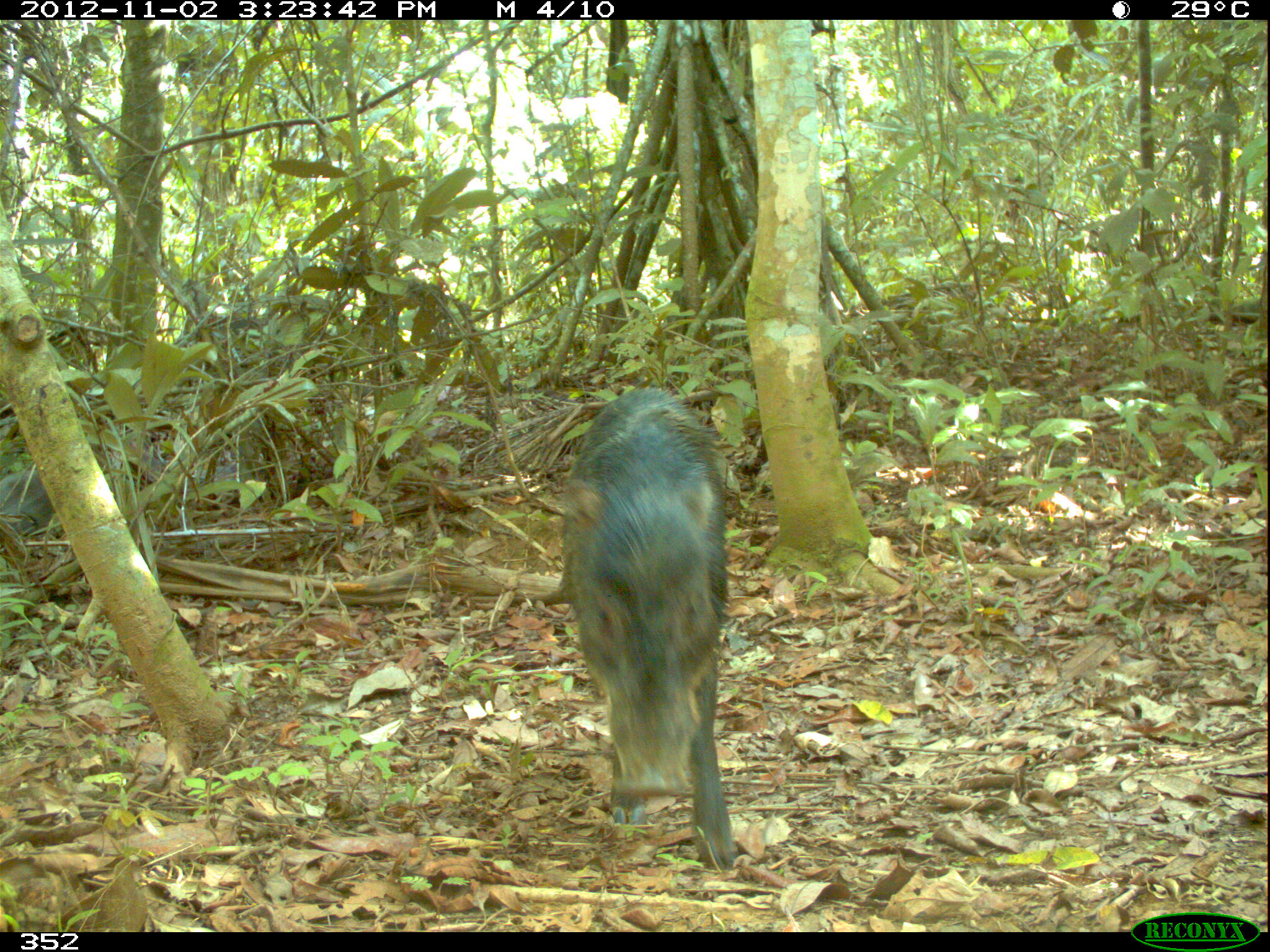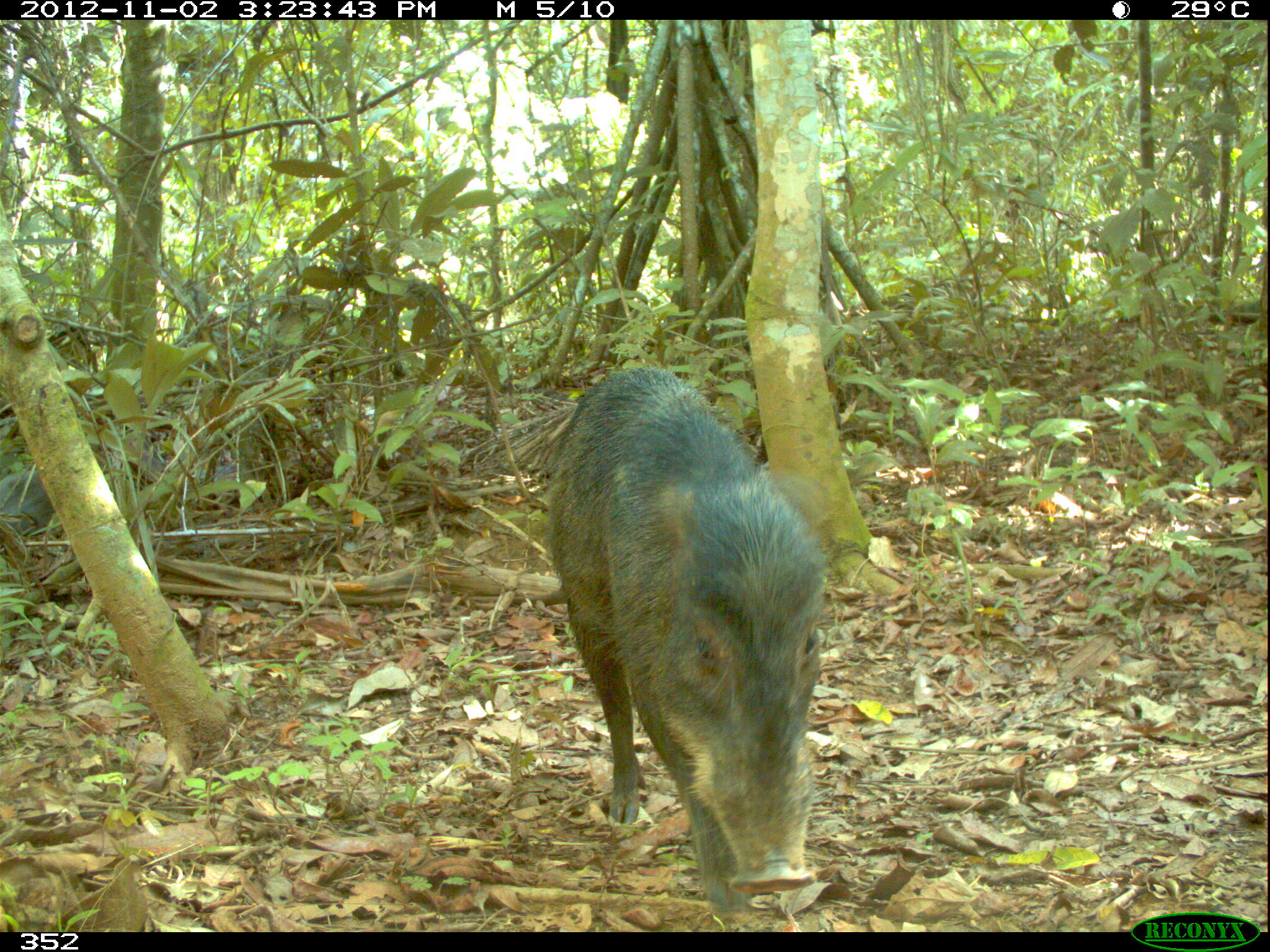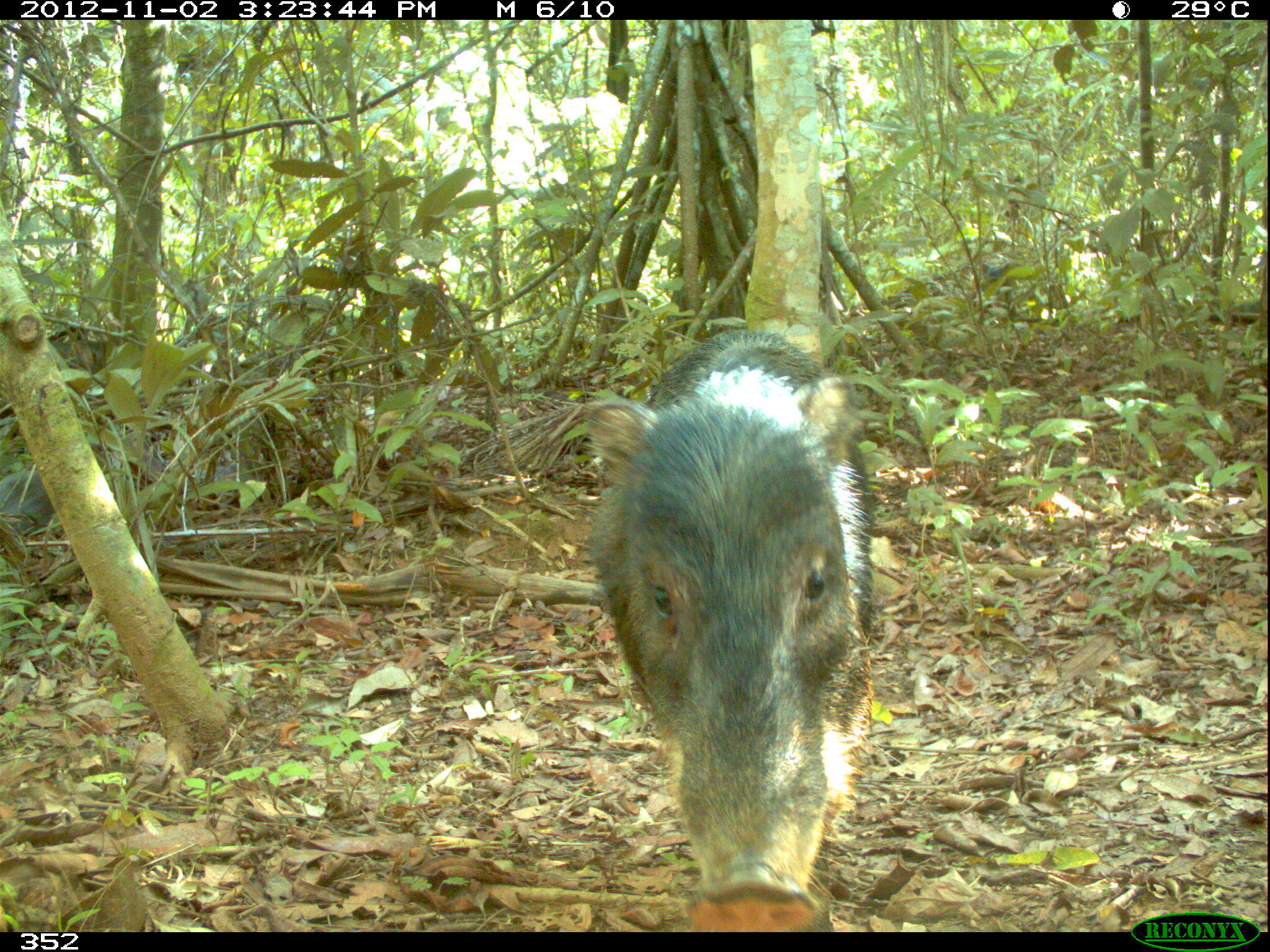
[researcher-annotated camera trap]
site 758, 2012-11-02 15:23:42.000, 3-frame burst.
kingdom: Animalia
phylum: Chordata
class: Mammalia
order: Artiodactyla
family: Tayassuidae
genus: Tayassu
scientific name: Tayassu pecari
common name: white-lipped peccary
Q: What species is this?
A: Tayassu pecari (white-lipped peccary).